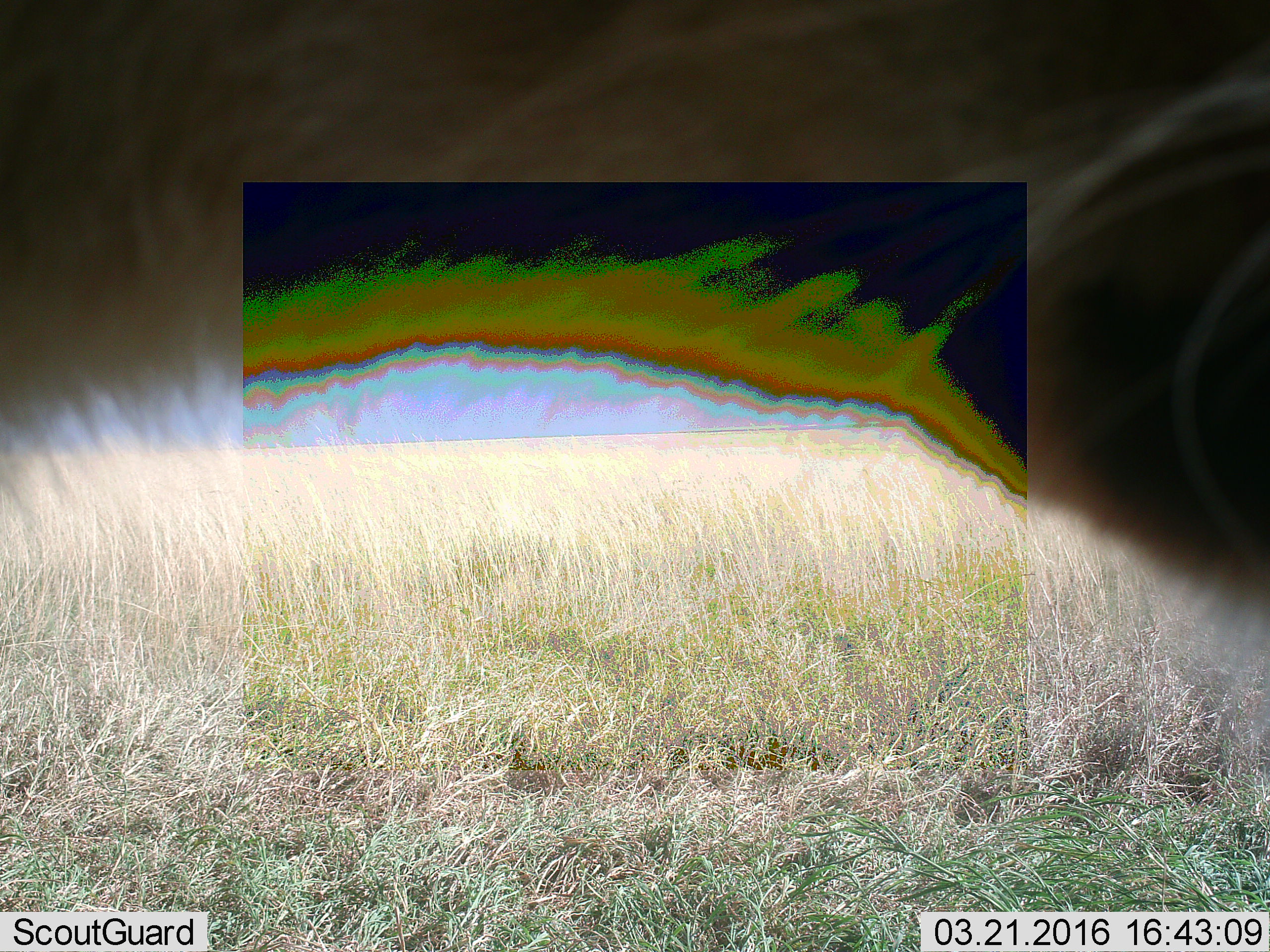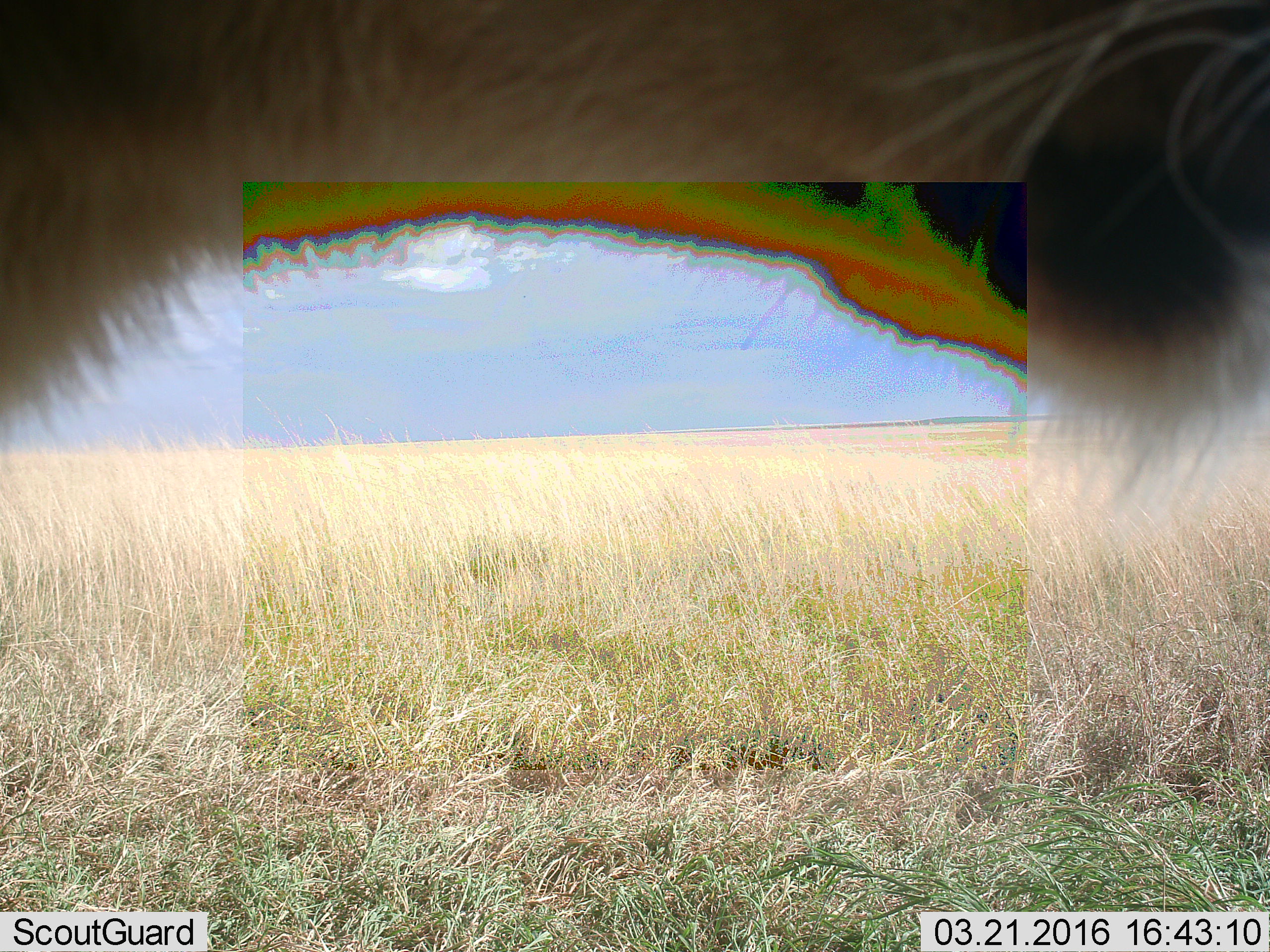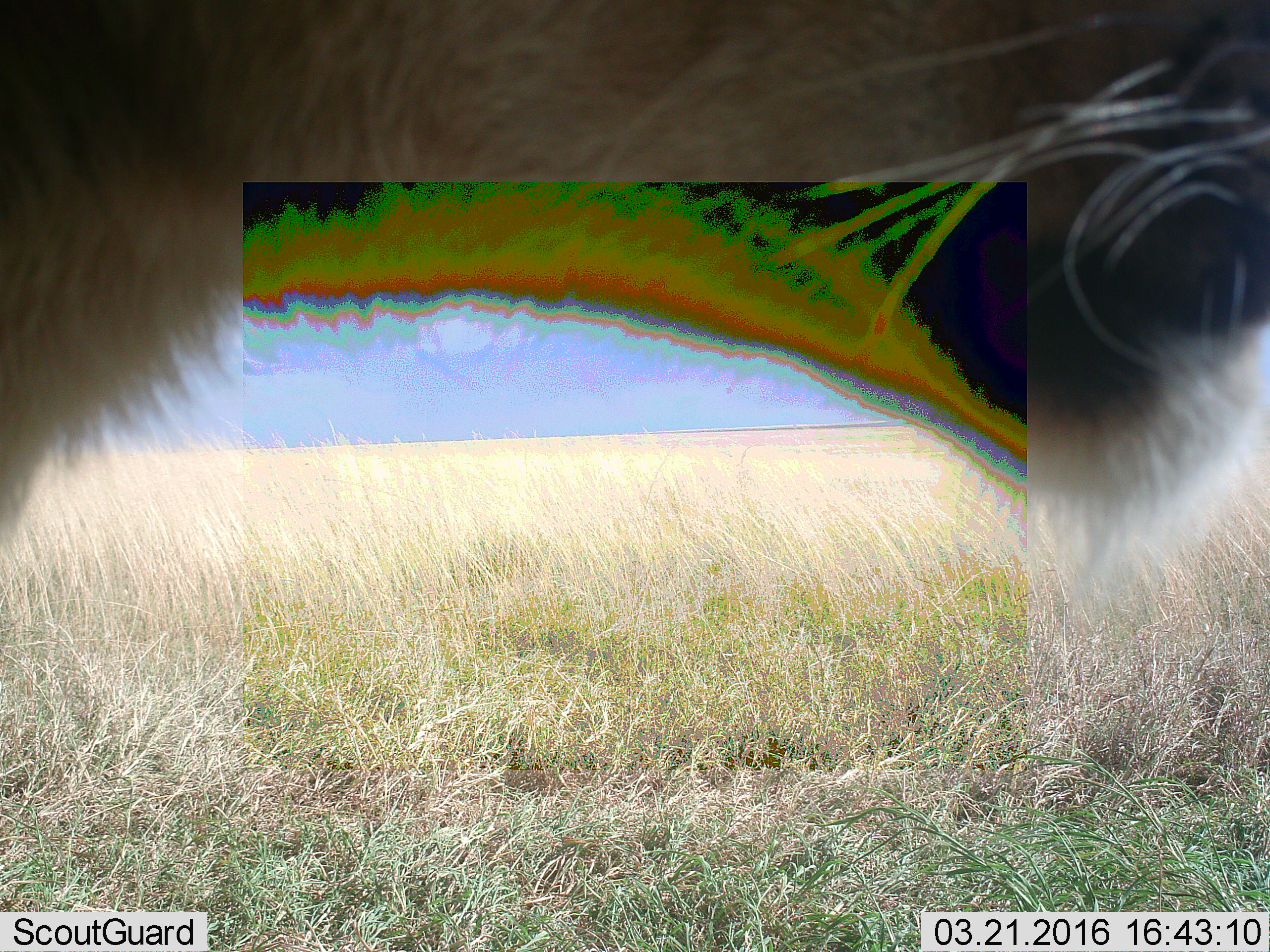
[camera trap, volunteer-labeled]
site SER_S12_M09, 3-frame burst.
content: unidentified animal